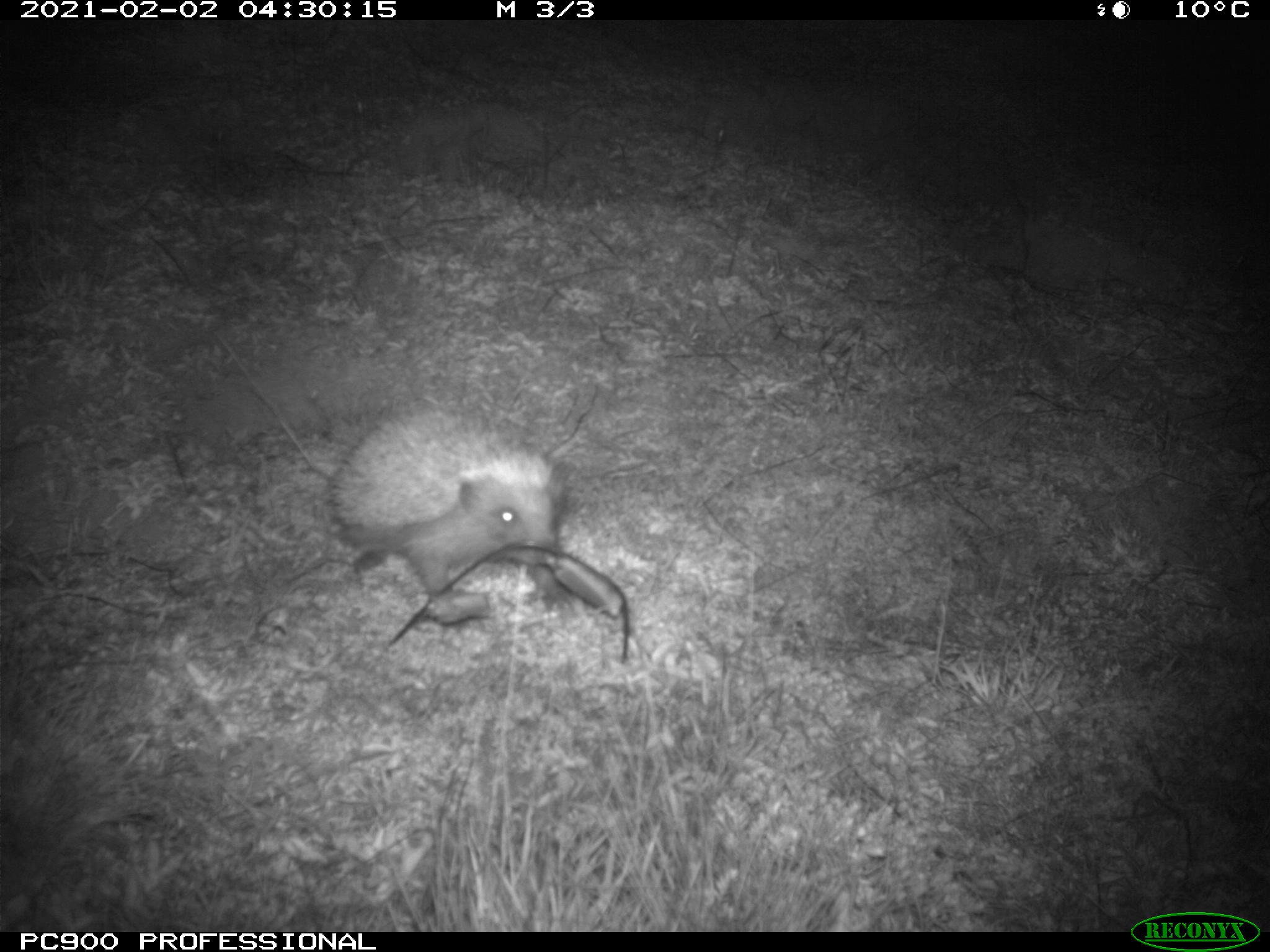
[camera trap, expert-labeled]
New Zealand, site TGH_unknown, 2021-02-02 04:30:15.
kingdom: Animalia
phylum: Chordata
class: Mammalia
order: Eulipotyphla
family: Erinaceidae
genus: Erinaceus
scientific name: Erinaceus europaeus europaeus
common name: european hedgehog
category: hedgehog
Hedgehog (european hedgehog) (Erinaceus europaeus europaeus).